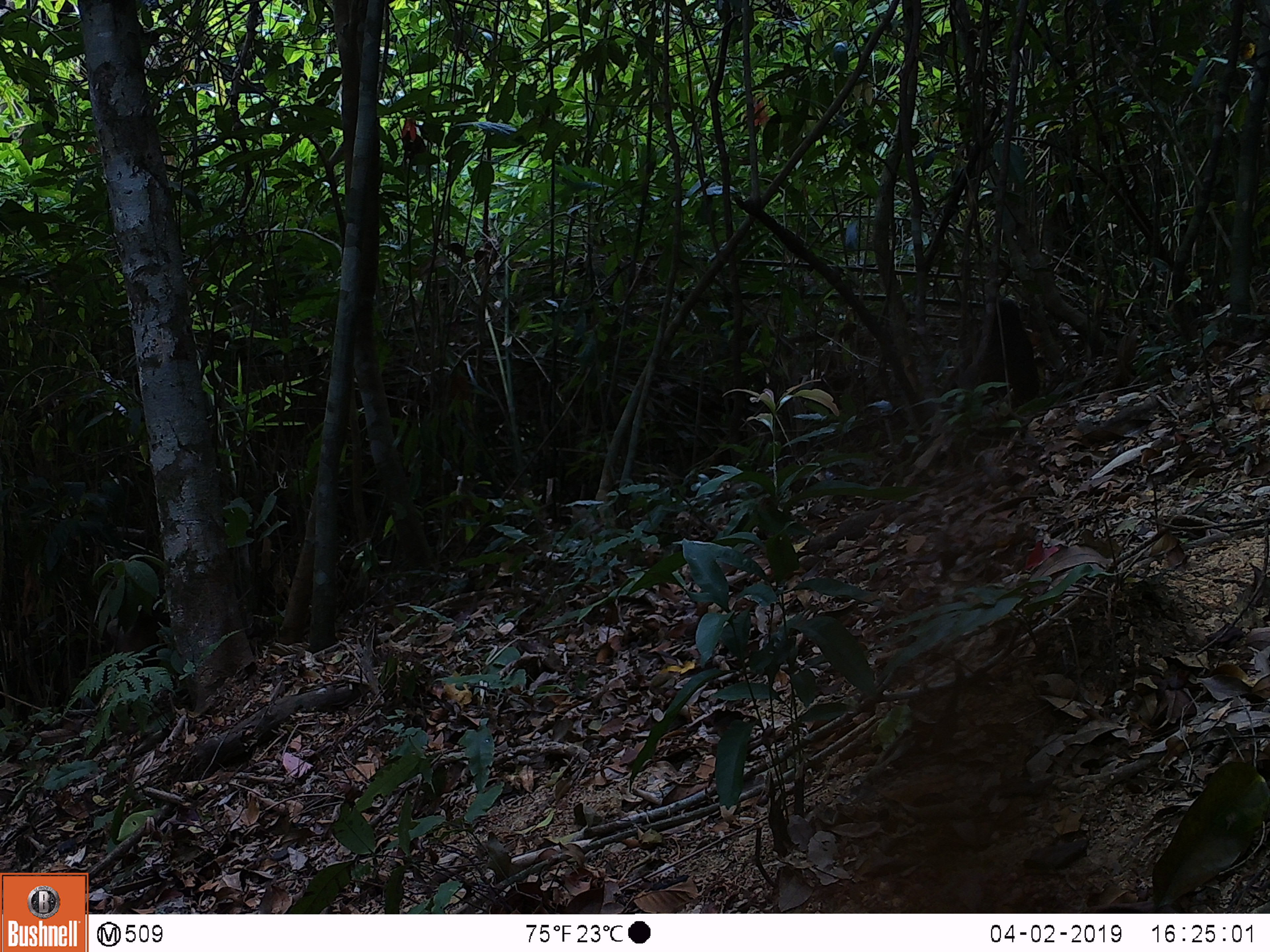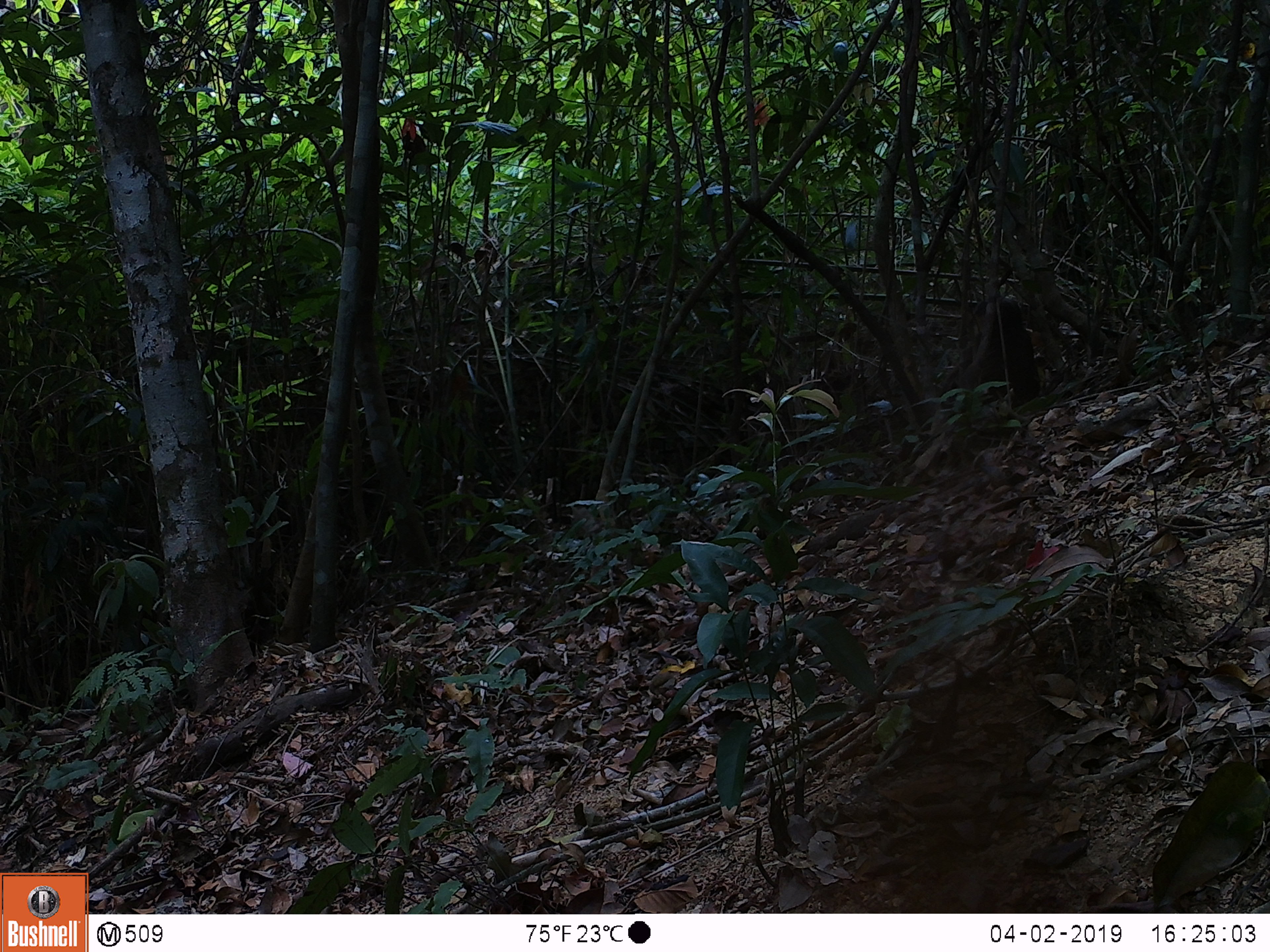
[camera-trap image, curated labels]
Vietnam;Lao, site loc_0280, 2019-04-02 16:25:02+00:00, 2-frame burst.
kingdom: Animalia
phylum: Chordata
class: Mammalia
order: Primates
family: Cercopithecidae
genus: Macaca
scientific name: Macaca arctoides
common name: stump-tailed macaque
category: stump tailed macaque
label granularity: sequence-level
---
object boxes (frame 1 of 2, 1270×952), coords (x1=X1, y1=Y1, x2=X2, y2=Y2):
stump tailed macaque: (x1=939, y1=298, x2=1041, y2=410); (x1=105, y1=604, x2=171, y2=689)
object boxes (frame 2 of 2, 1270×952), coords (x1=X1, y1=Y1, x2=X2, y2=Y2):
stump tailed macaque: (x1=938, y1=296, x2=1041, y2=407)